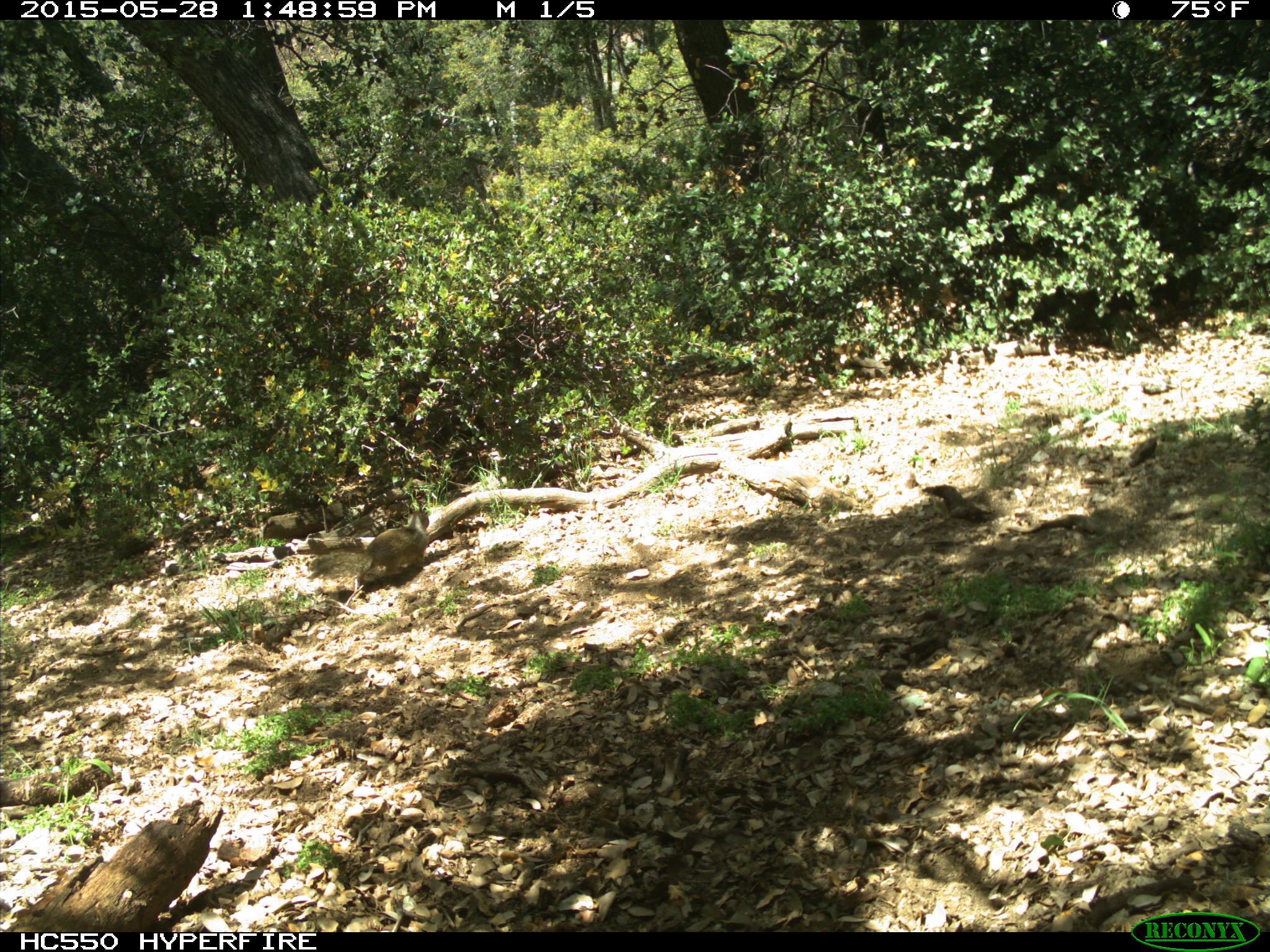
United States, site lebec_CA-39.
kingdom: Animalia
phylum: Chordata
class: Mammalia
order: Rodentia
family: Sciuridae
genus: Otospermophilus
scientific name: Otospermophilus beecheyi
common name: california ground squirrel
Otospermophilus beecheyi (california ground squirrel).